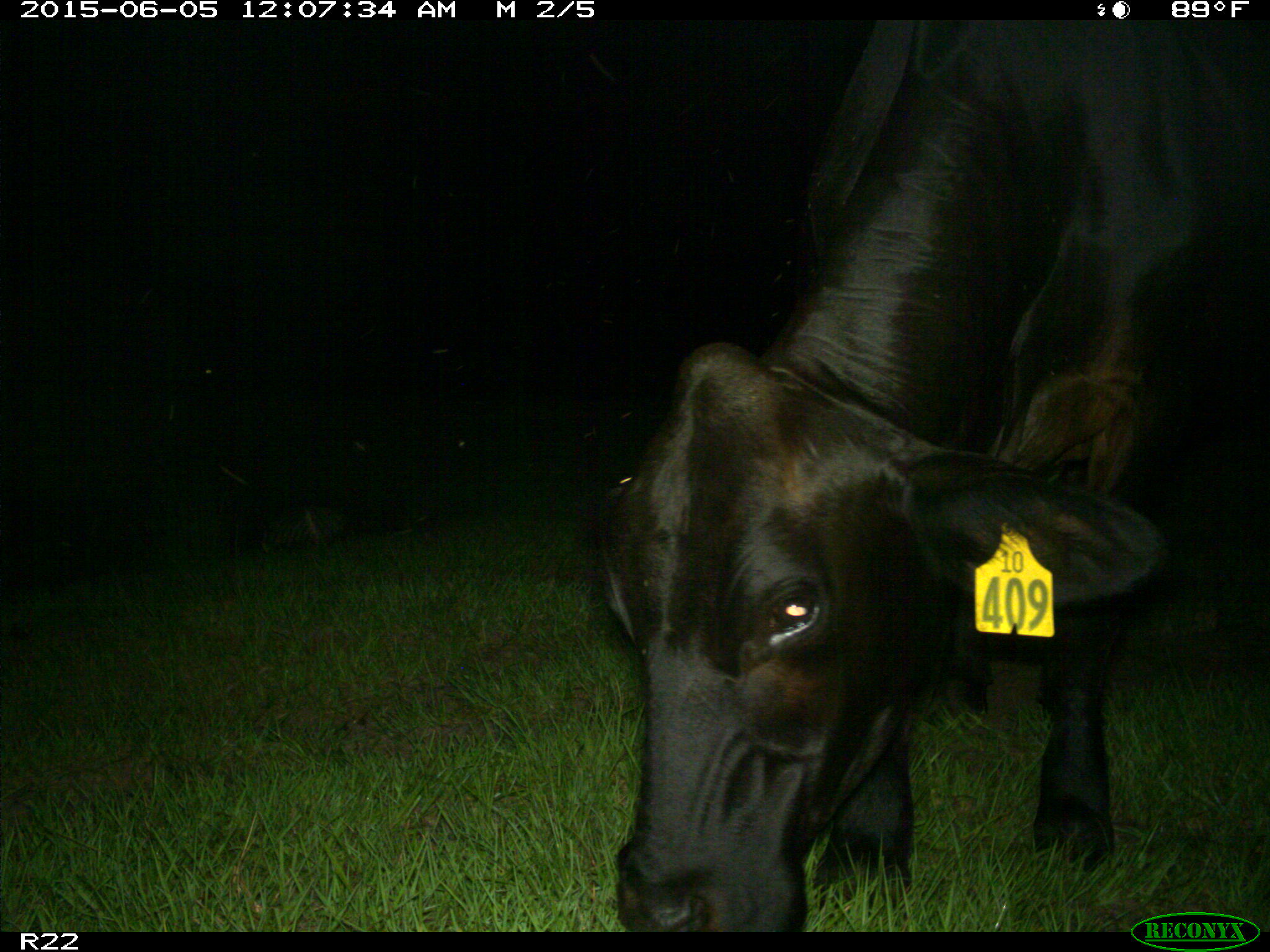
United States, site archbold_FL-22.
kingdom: Animalia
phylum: Chordata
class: Mammalia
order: Artiodactyla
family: Bovidae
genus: Bos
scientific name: Bos taurus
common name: domestic cow